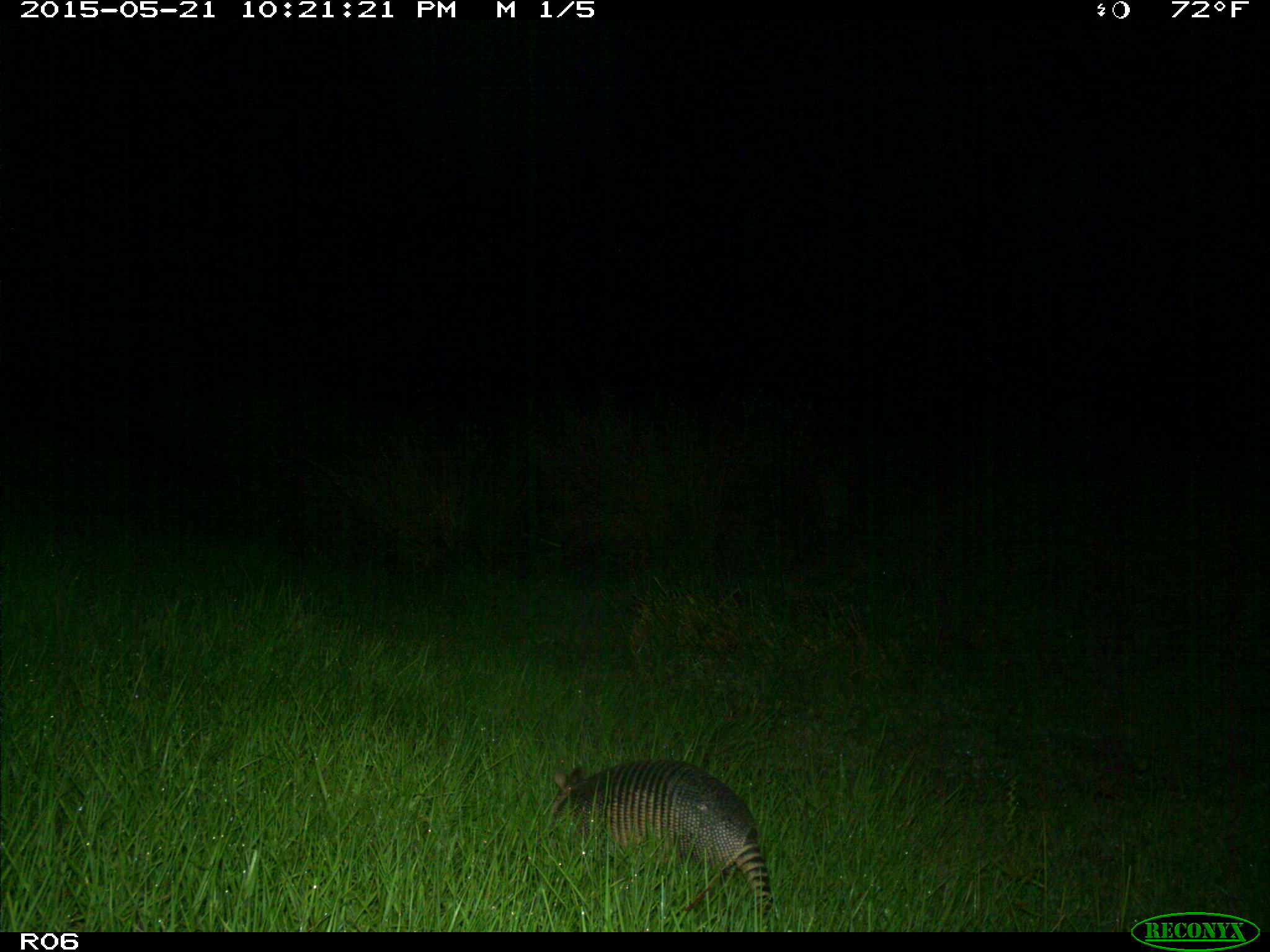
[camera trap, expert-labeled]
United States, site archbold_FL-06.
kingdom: Animalia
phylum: Chordata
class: Mammalia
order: Cingulata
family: Dasypodidae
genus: Dasypus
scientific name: Dasypus novemcinctus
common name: nine-banded armadillo